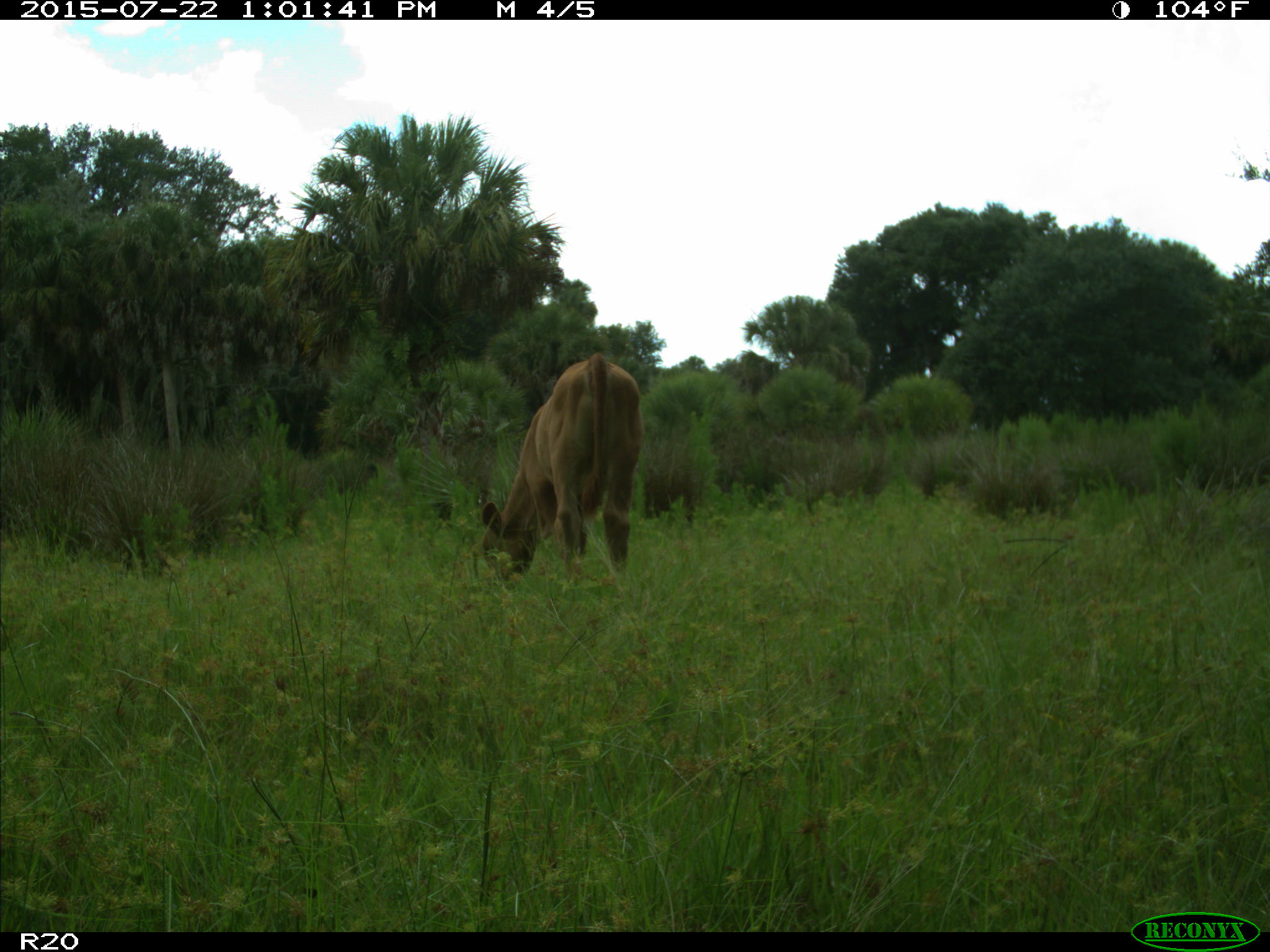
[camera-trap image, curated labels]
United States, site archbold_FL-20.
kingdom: Animalia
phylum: Chordata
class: Mammalia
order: Artiodactyla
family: Bovidae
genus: Bos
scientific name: Bos taurus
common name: domestic cow